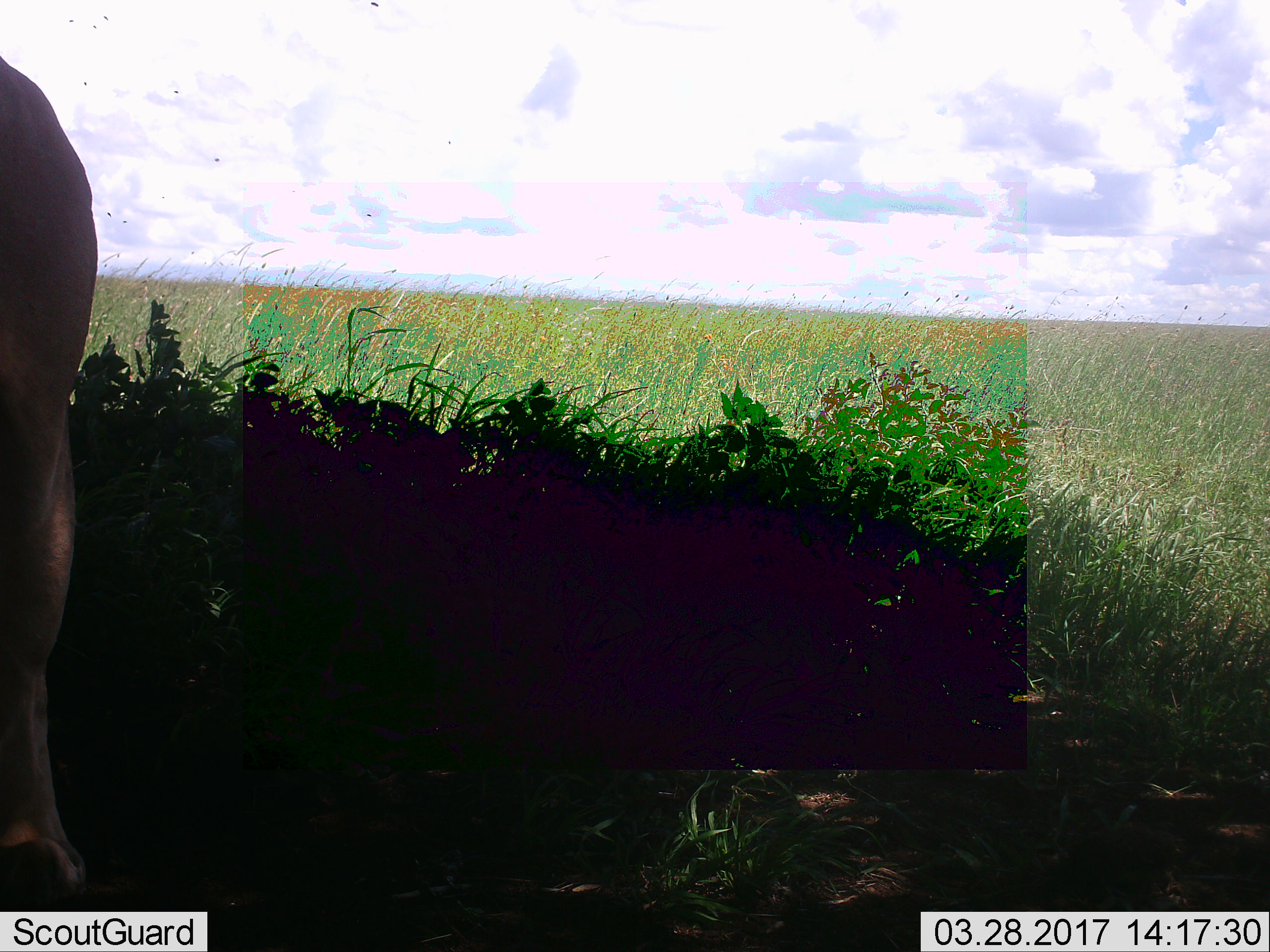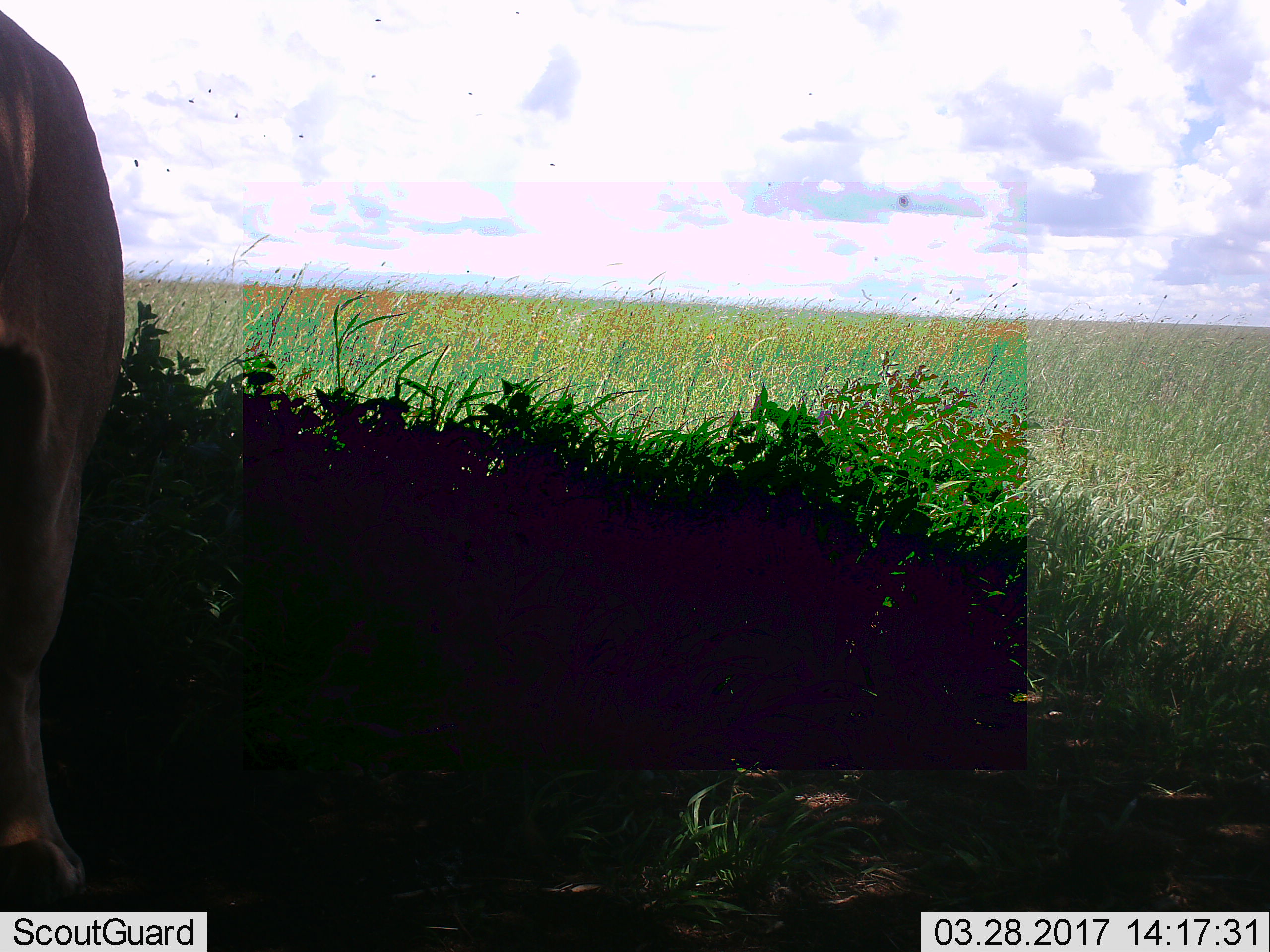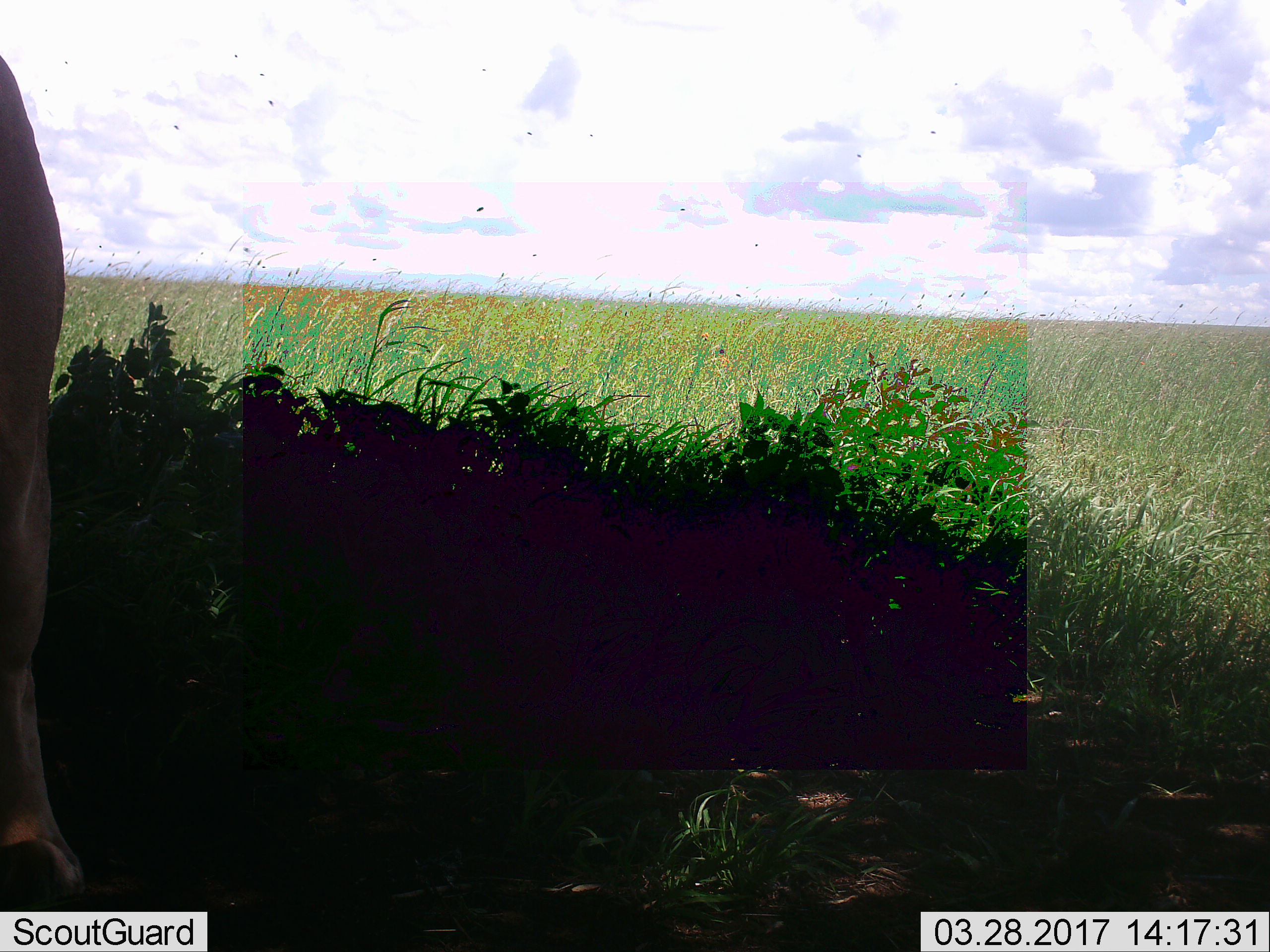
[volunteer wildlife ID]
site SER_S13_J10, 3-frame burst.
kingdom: Animalia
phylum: Chordata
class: Mammalia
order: Artiodactyla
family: Bovidae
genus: Eudorcas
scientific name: Eudorcas thomsonii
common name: thomson's gazelle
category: gazellethomsons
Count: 1.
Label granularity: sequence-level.